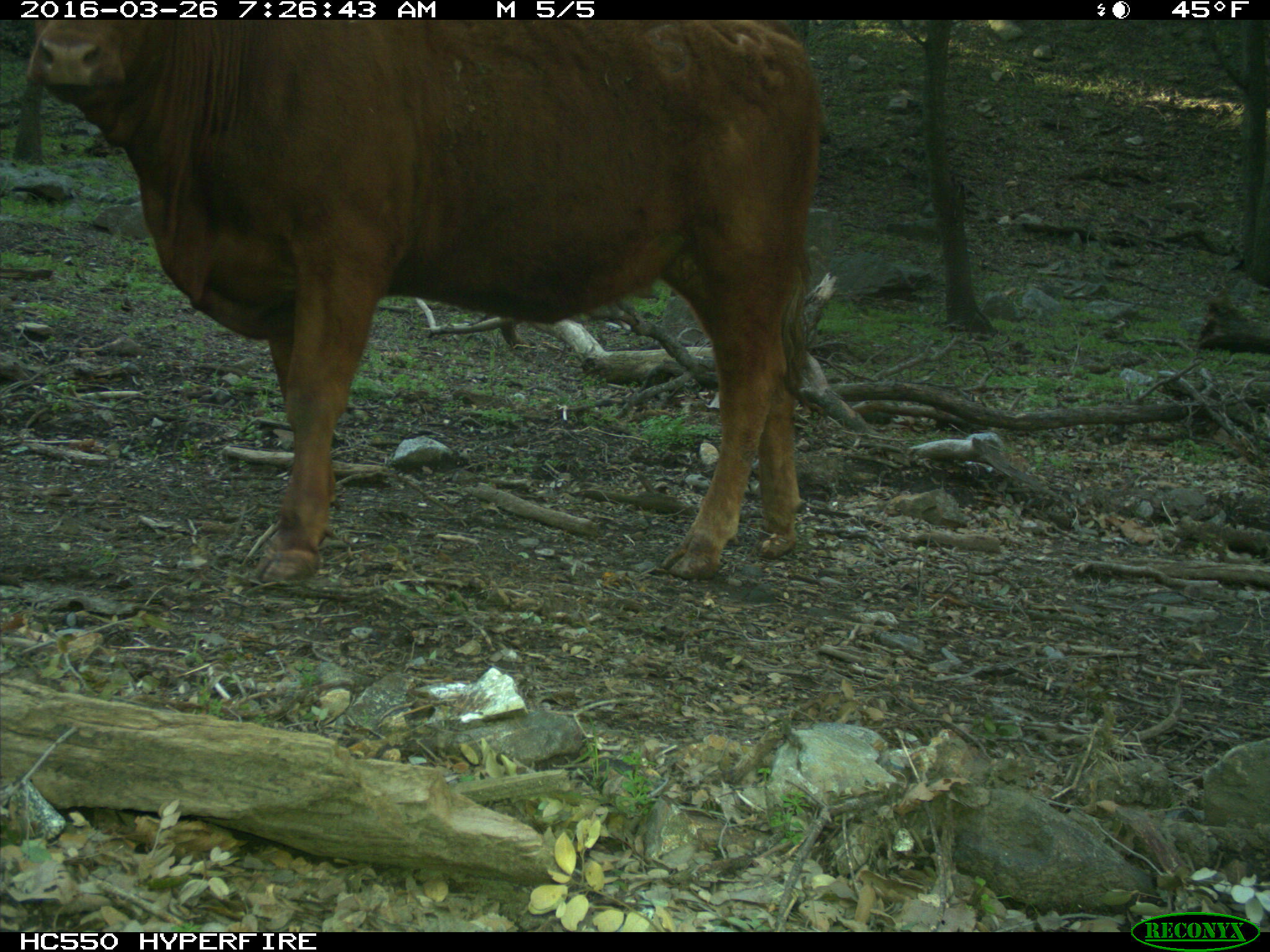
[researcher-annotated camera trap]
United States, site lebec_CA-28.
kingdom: Animalia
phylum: Chordata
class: Mammalia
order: Artiodactyla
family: Bovidae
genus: Bos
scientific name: Bos taurus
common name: domestic cow